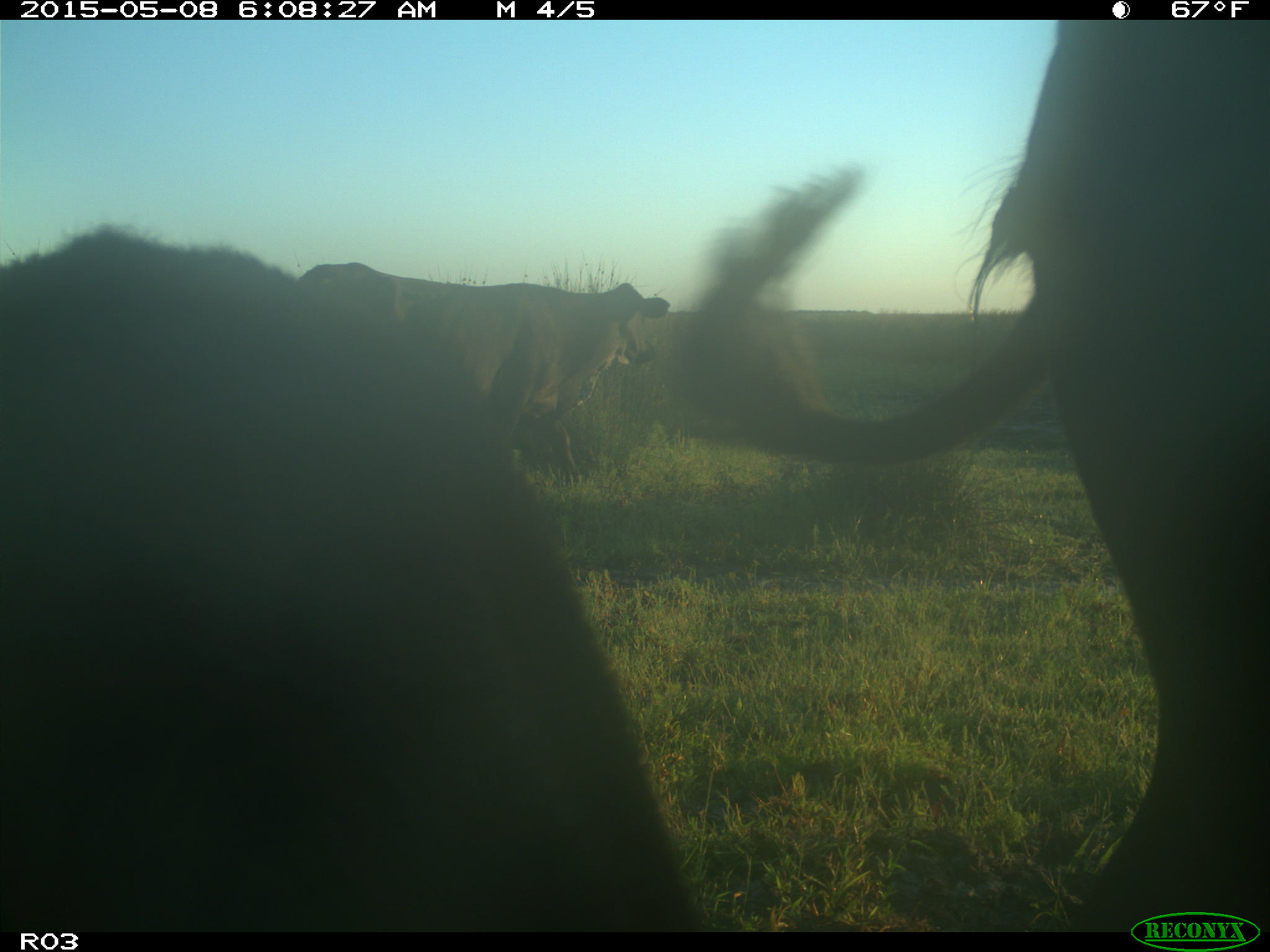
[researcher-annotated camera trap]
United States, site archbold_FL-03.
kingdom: Animalia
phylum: Chordata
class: Mammalia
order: Artiodactyla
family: Bovidae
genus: Bos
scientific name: Bos taurus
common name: domestic cow